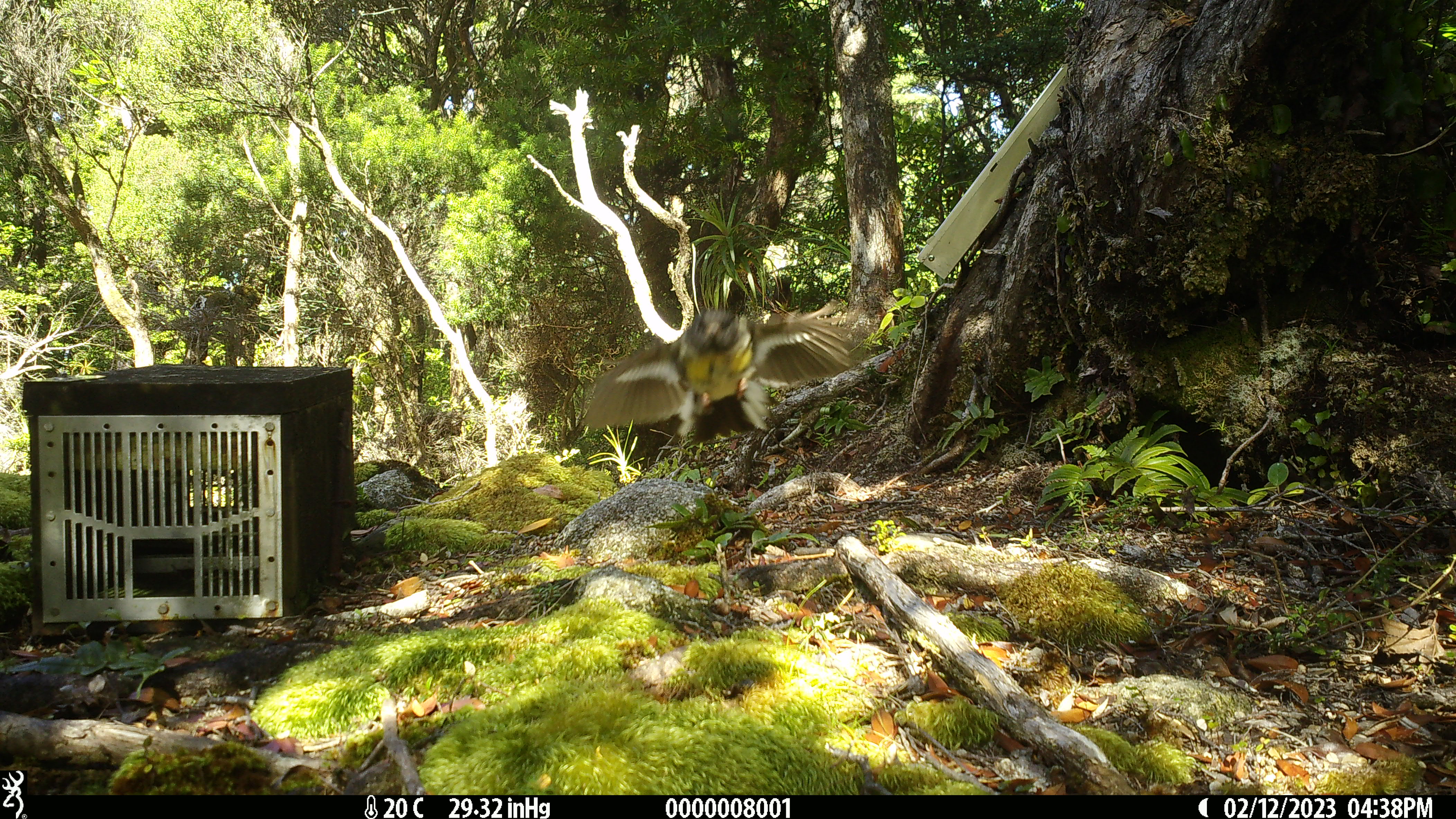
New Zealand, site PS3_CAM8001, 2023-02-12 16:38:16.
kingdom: Animalia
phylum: Chordata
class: Aves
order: Passeriformes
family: Petroicidae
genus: Petroica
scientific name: Petroica macrocephala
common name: tomtit